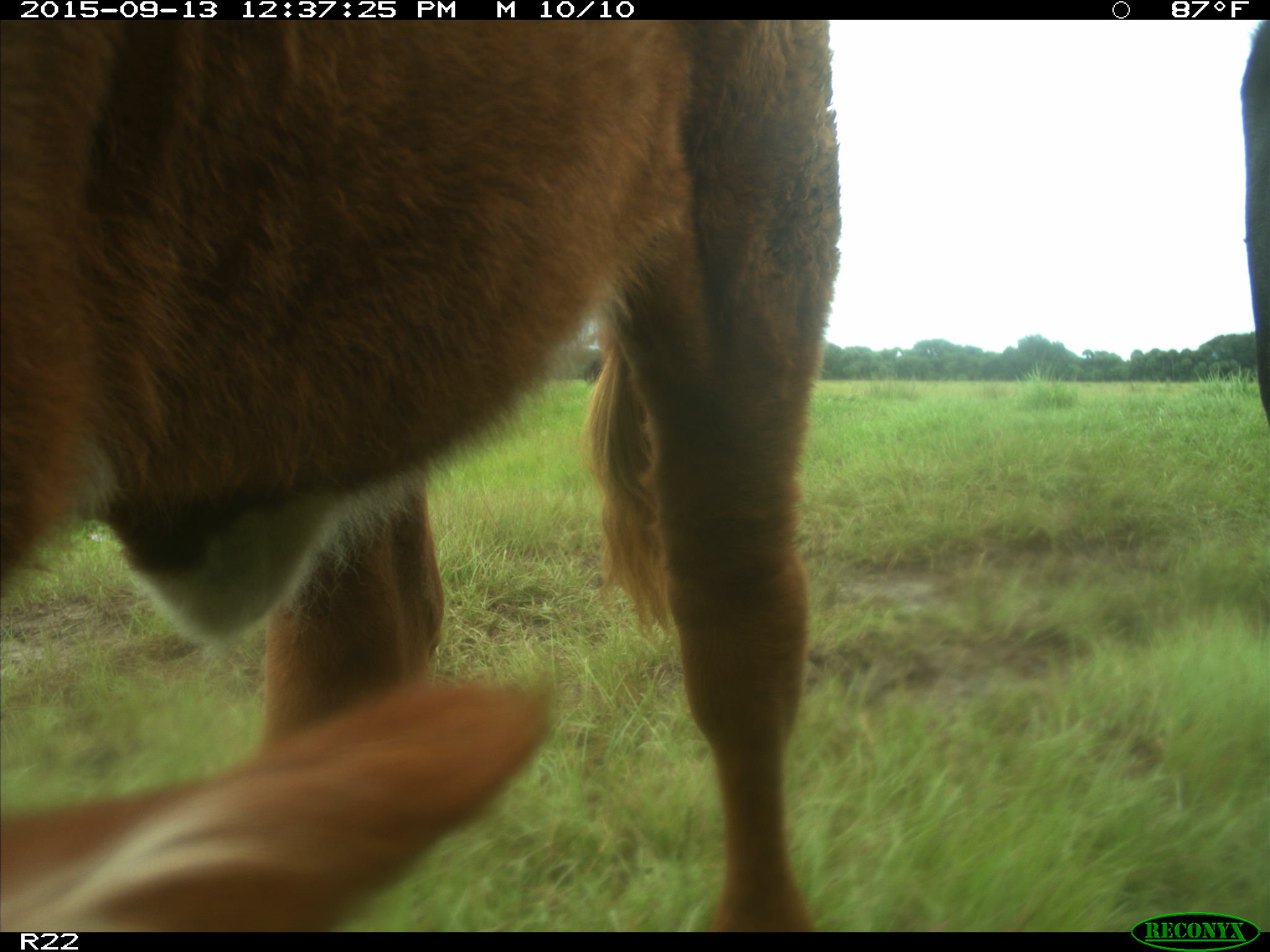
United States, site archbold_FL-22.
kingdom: Animalia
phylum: Chordata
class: Mammalia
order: Artiodactyla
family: Bovidae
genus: Bos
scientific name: Bos taurus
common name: domestic cow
Bos taurus (domestic cow).